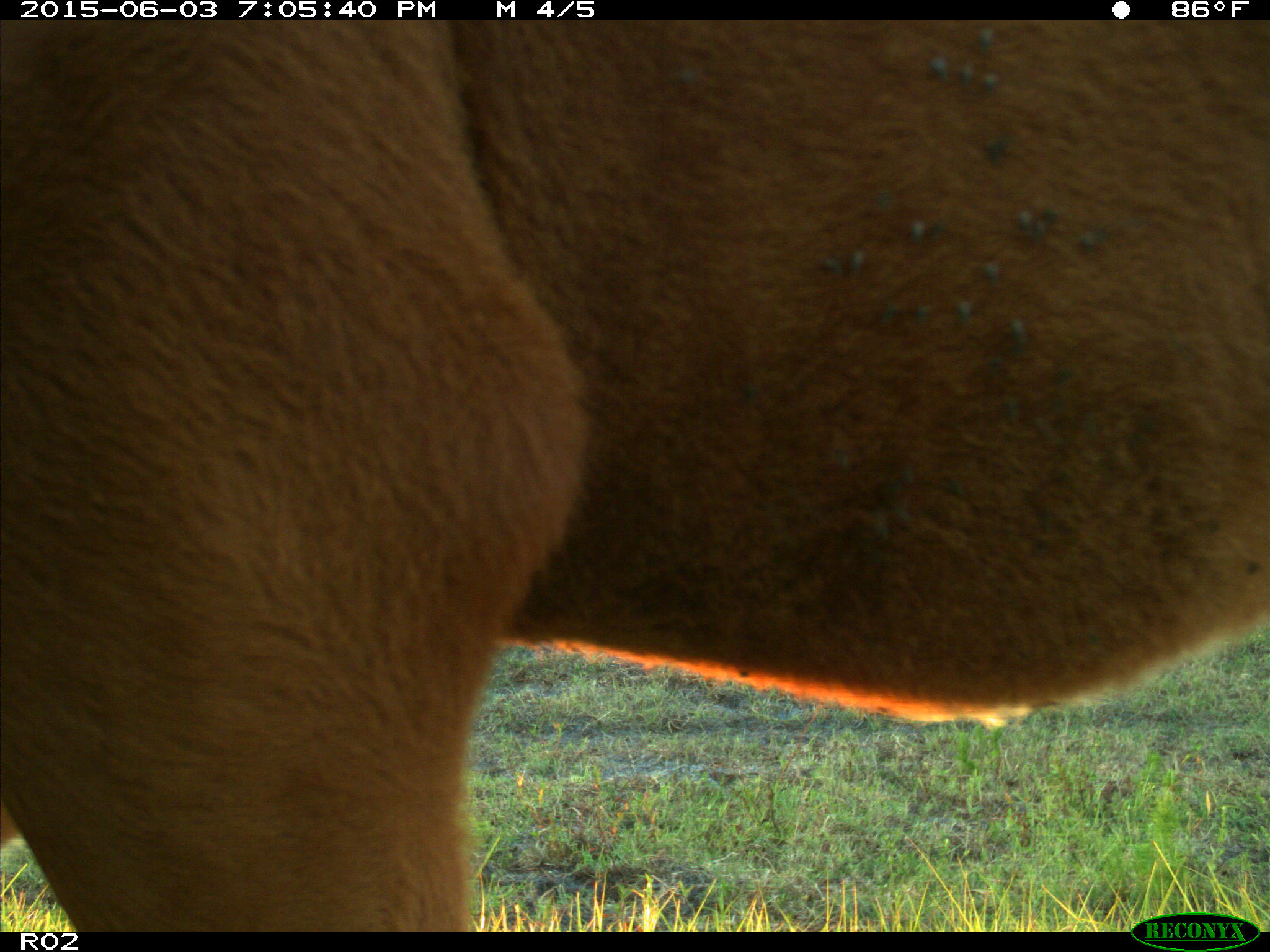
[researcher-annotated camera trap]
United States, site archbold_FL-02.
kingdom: Animalia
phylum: Chordata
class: Mammalia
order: Artiodactyla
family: Bovidae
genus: Bos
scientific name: Bos taurus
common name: domestic cow